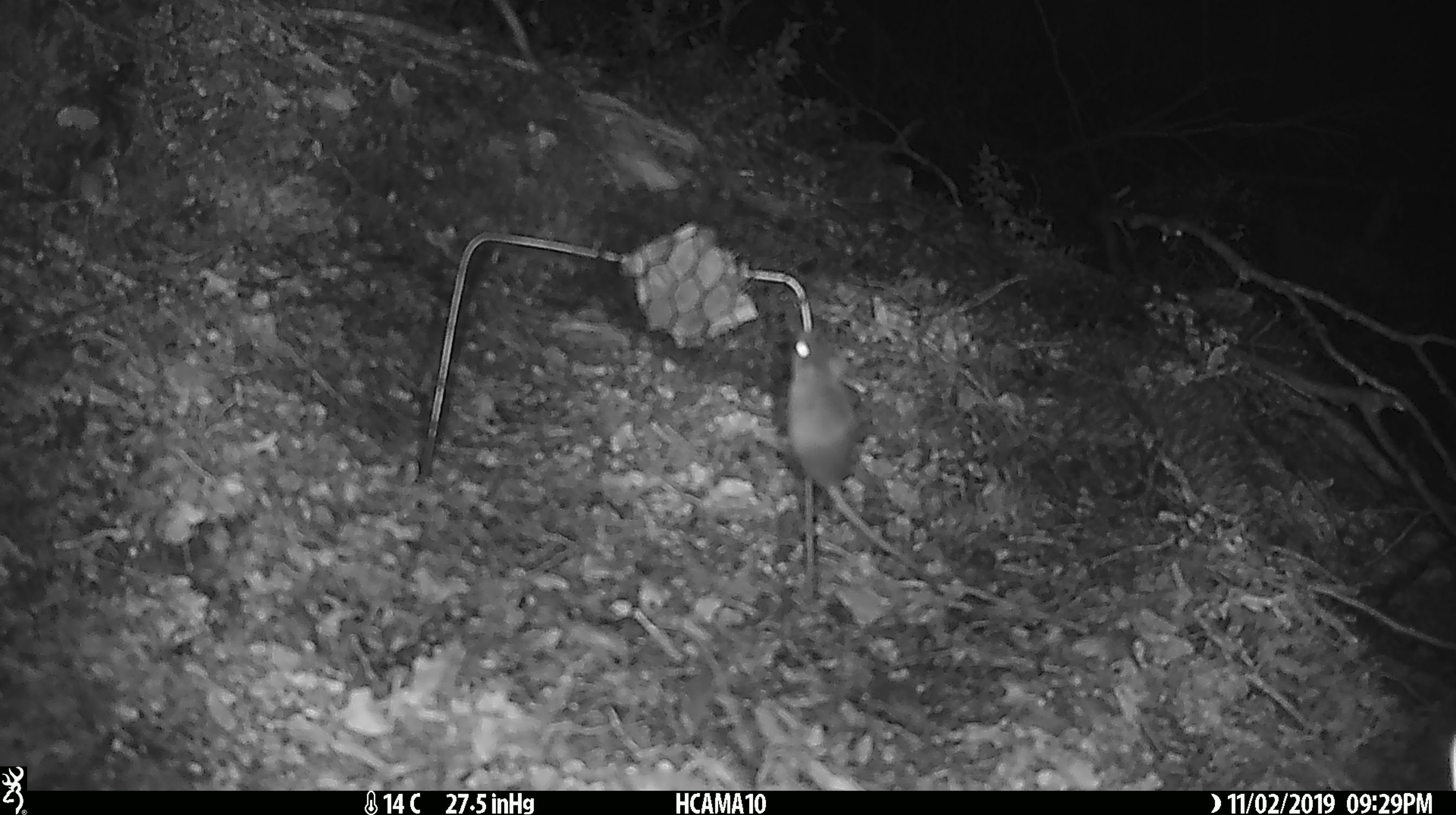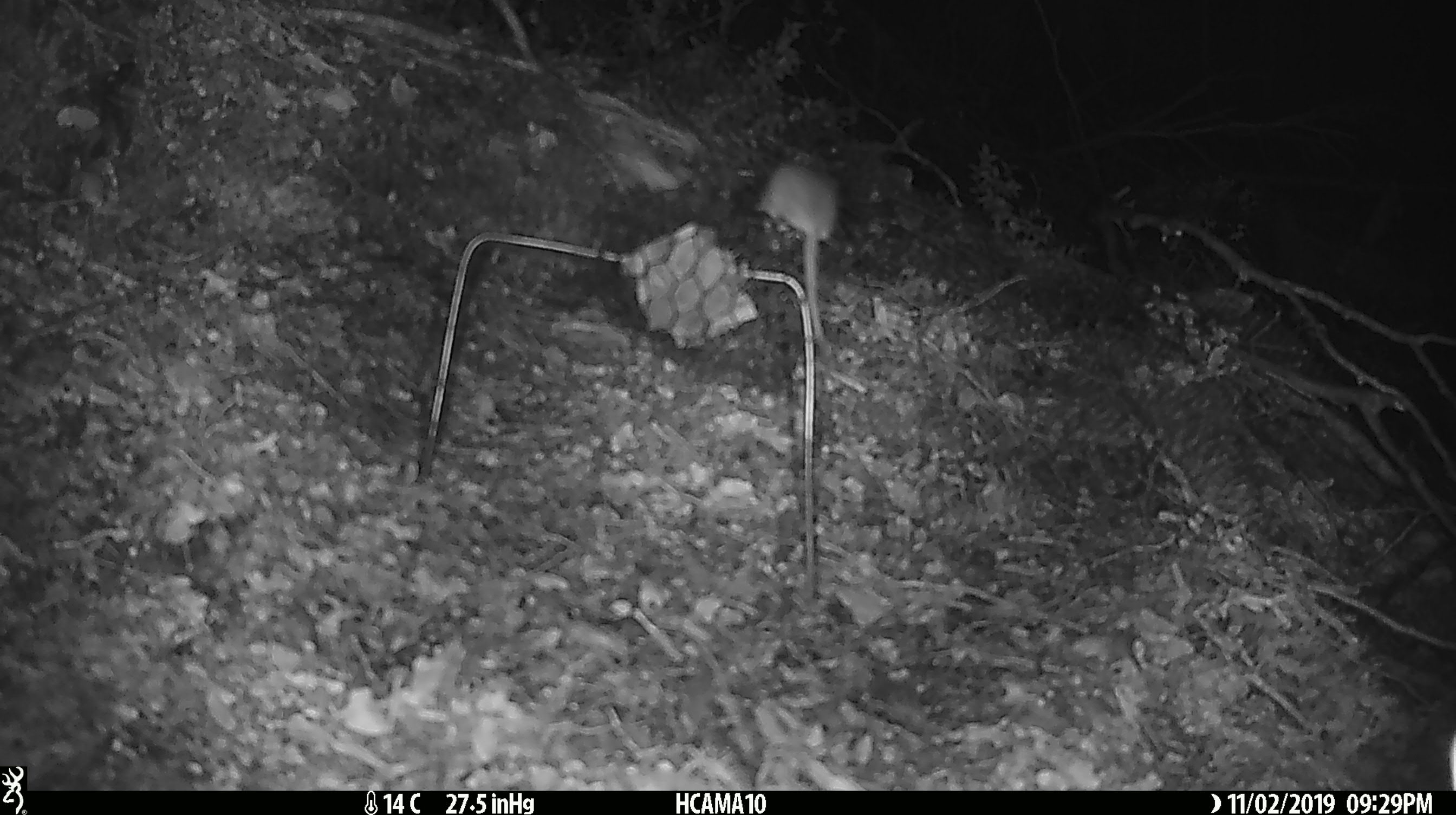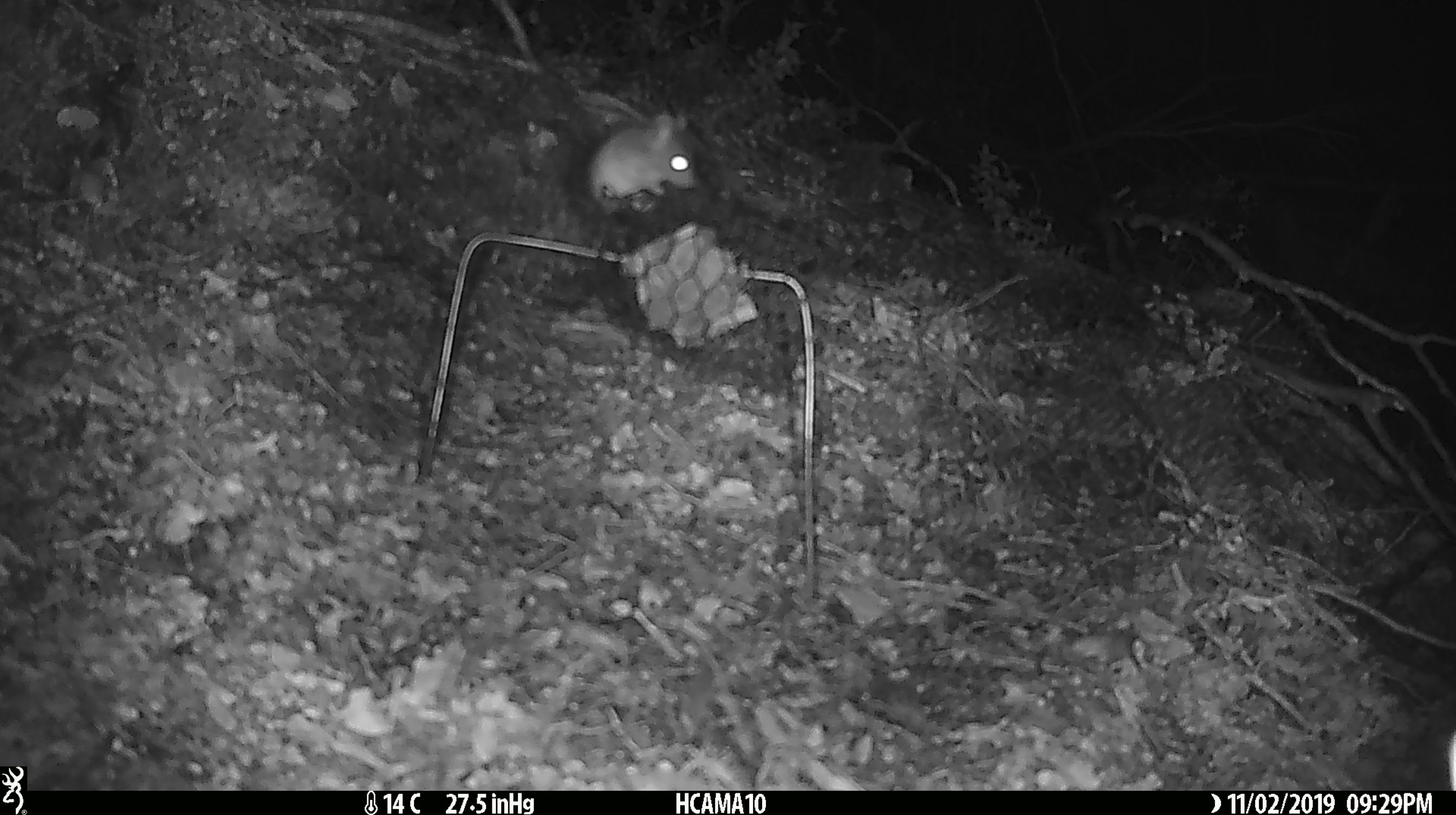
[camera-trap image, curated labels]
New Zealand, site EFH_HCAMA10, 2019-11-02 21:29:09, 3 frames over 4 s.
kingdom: Animalia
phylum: Chordata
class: Mammalia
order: Rodentia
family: Muridae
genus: Mus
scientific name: Mus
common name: mouse